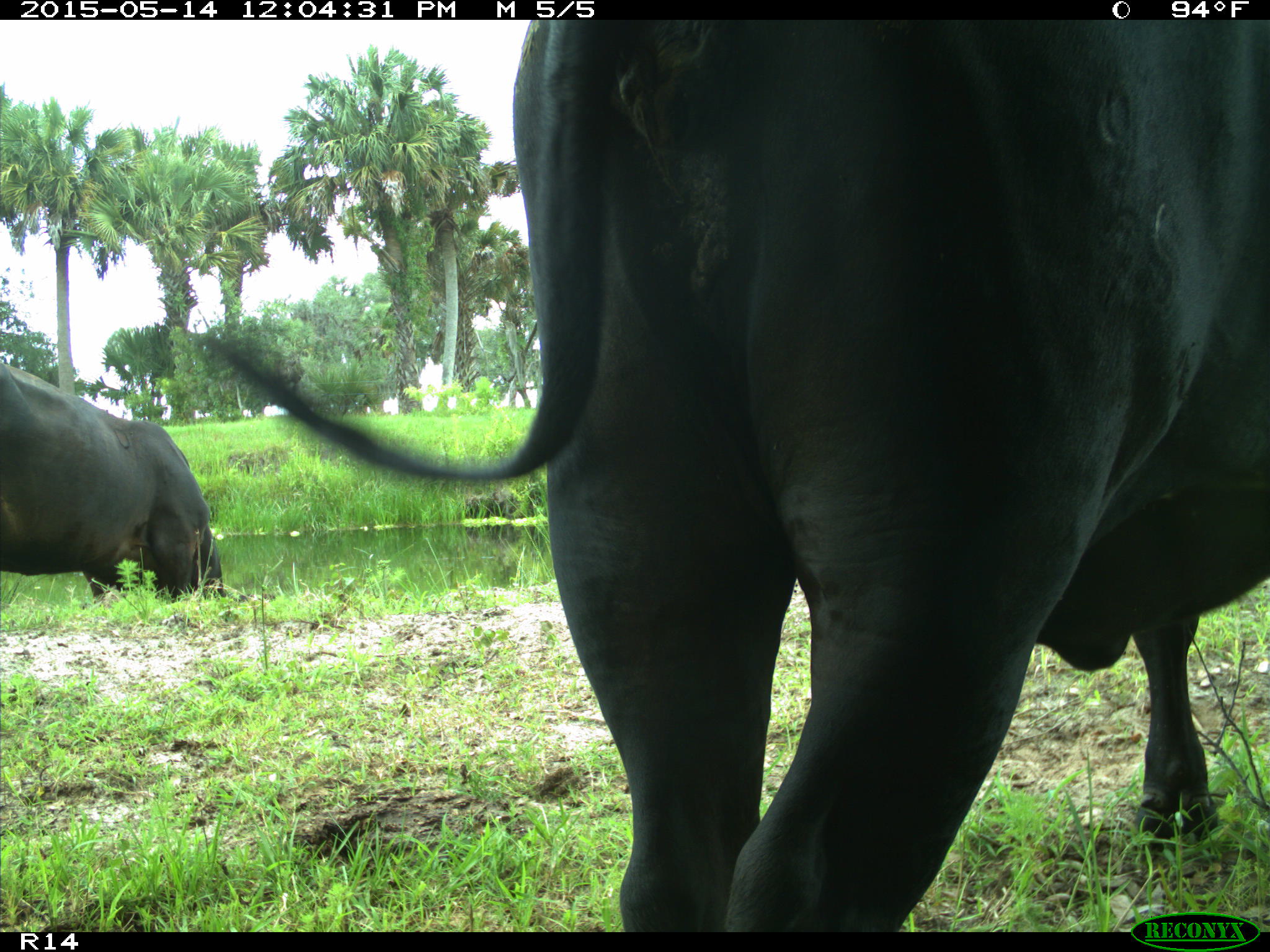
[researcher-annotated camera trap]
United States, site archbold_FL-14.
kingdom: Animalia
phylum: Chordata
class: Mammalia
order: Artiodactyla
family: Bovidae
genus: Bos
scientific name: Bos taurus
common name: domestic cow